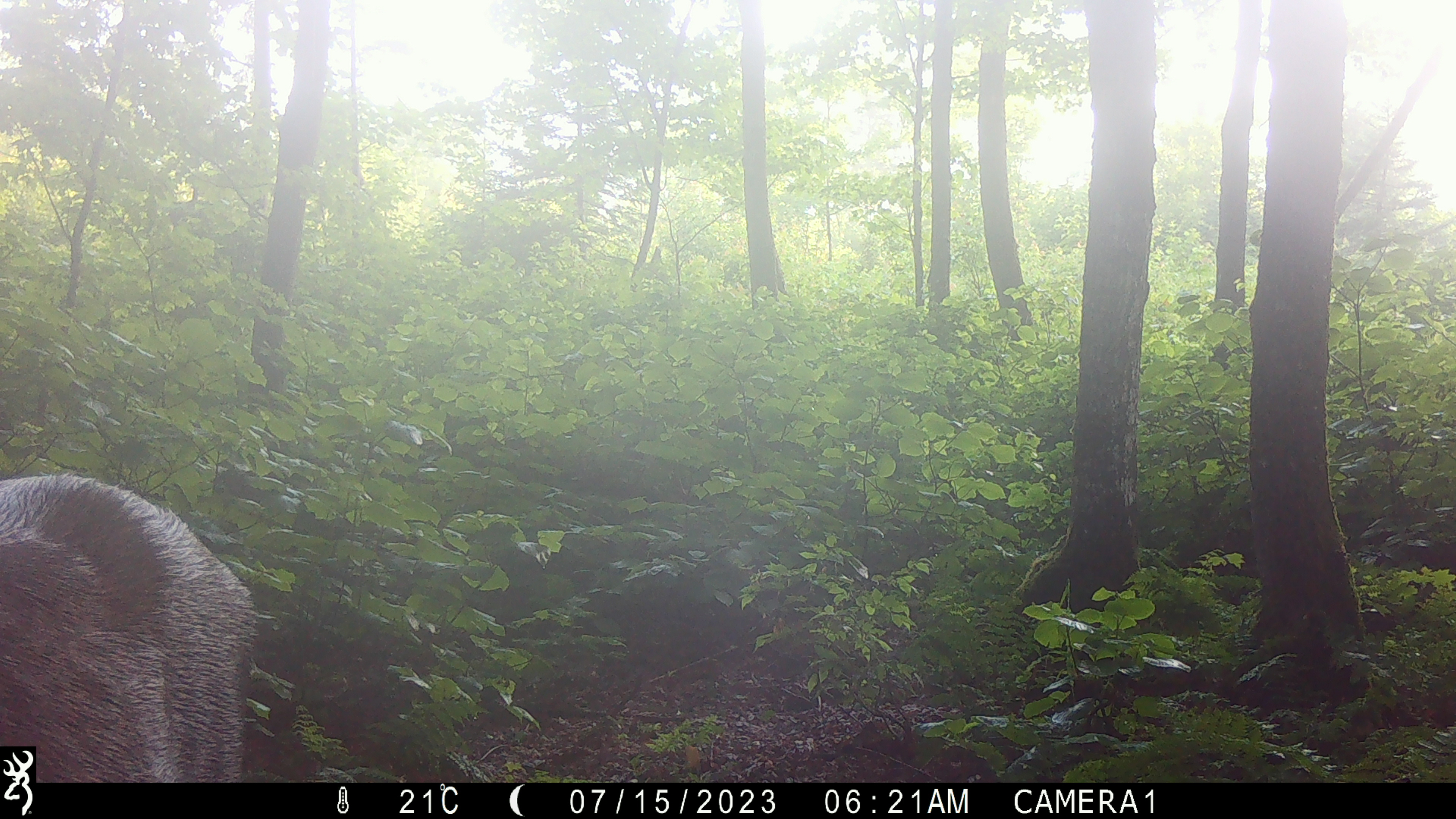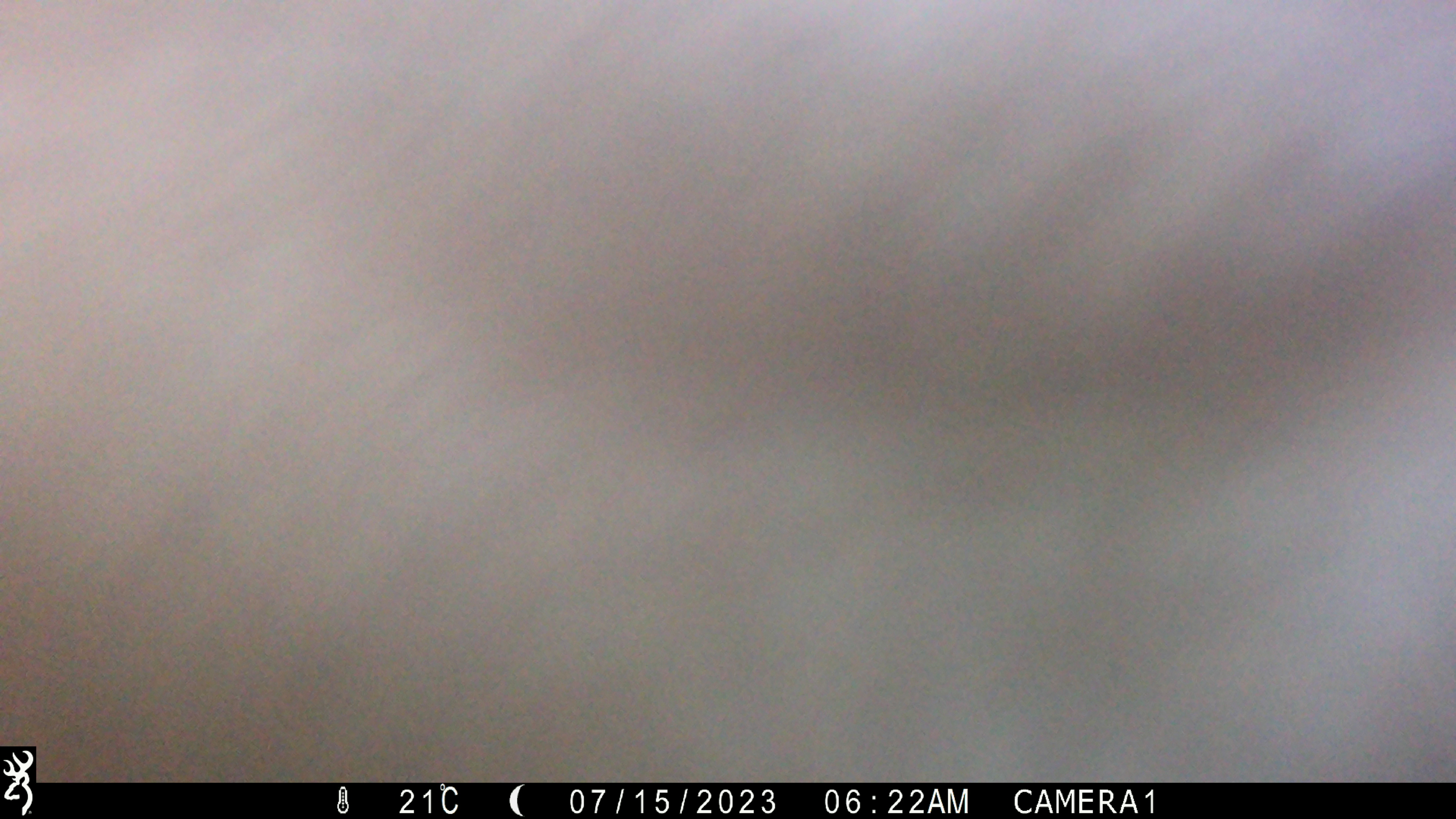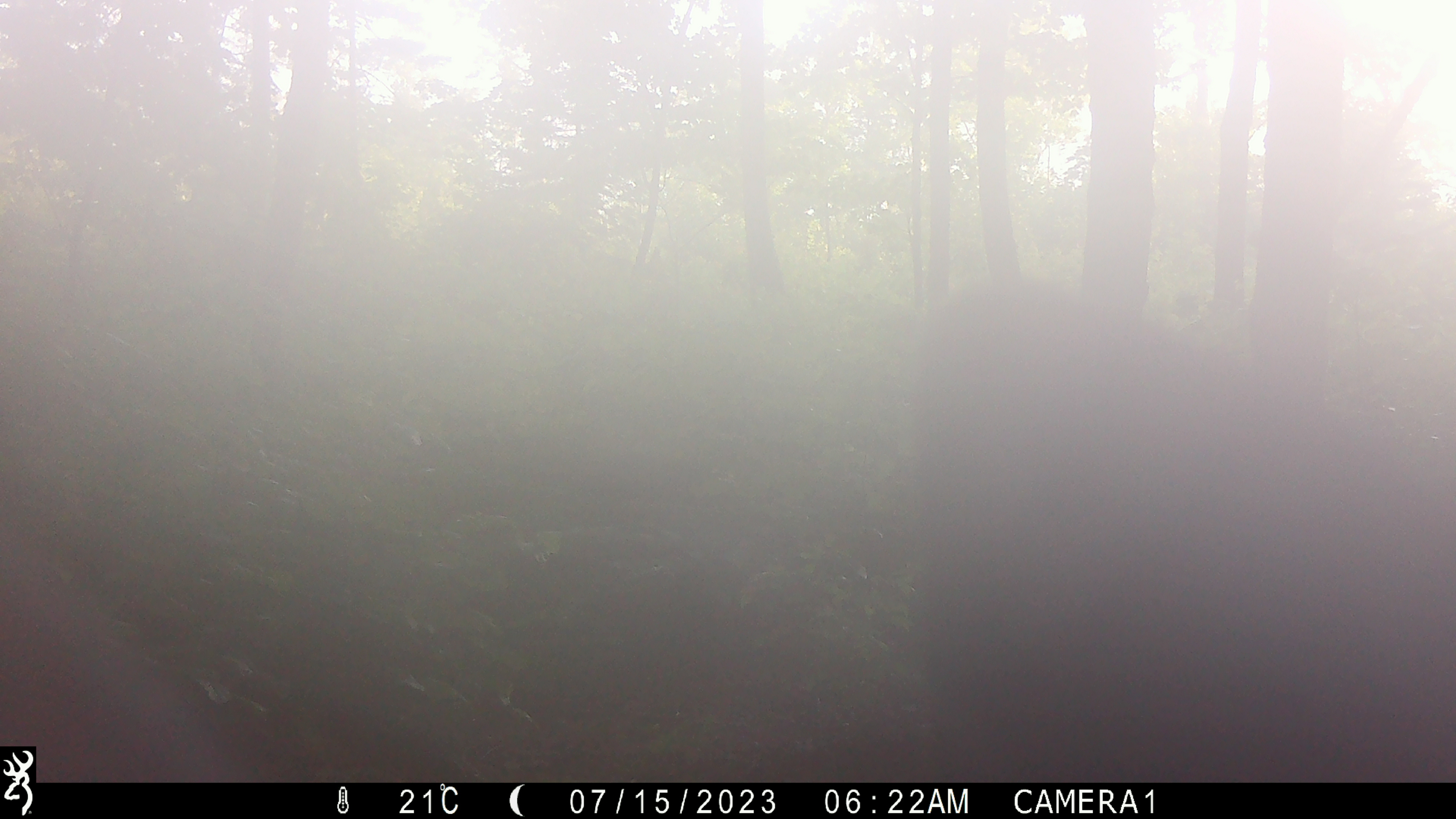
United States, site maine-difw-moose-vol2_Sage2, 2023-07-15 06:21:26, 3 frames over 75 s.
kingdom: Animalia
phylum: Chordata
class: Mammalia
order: Artiodactyla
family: Cervidae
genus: Alces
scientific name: Alces alces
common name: moose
Moose (Alces alces).